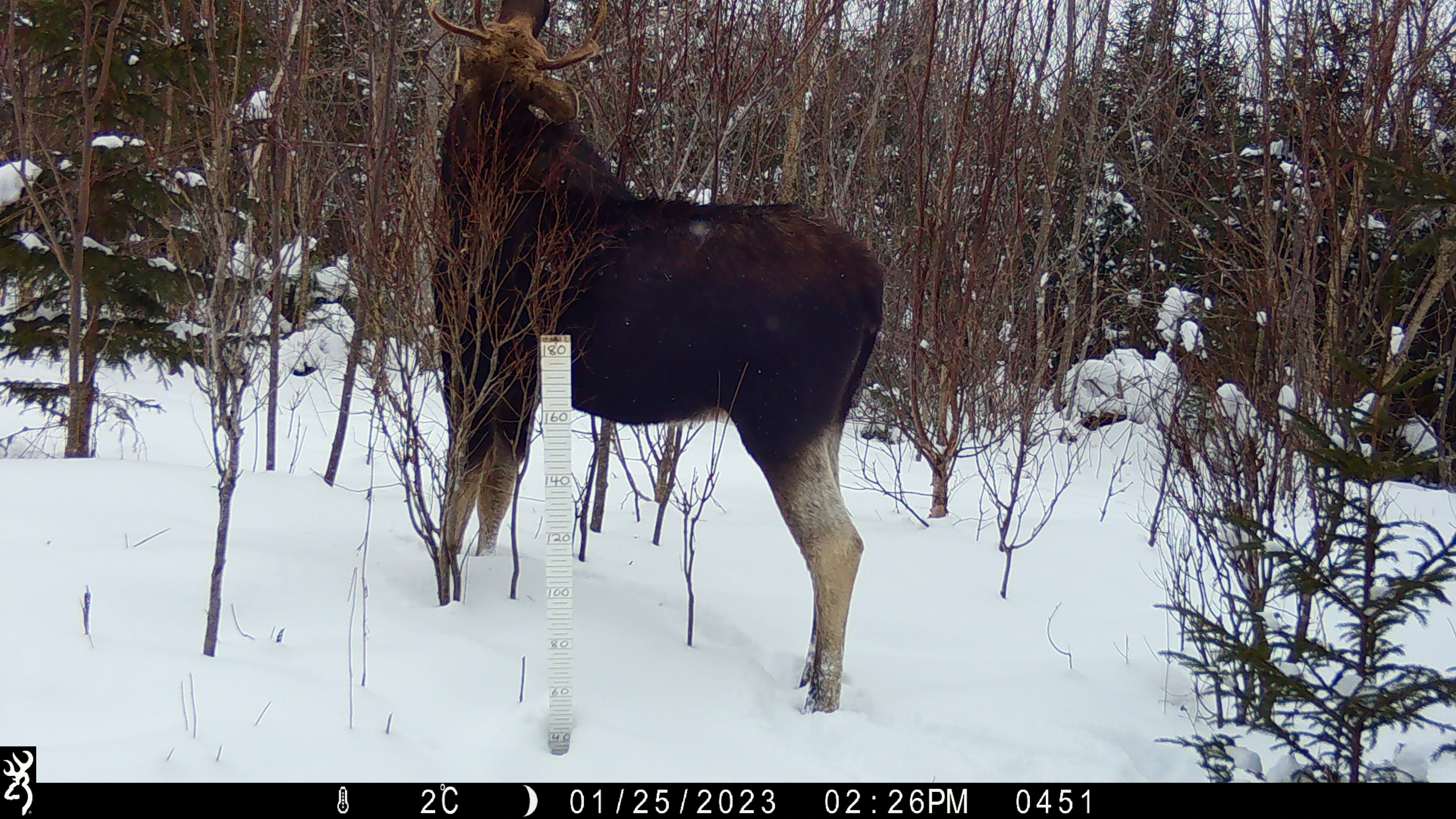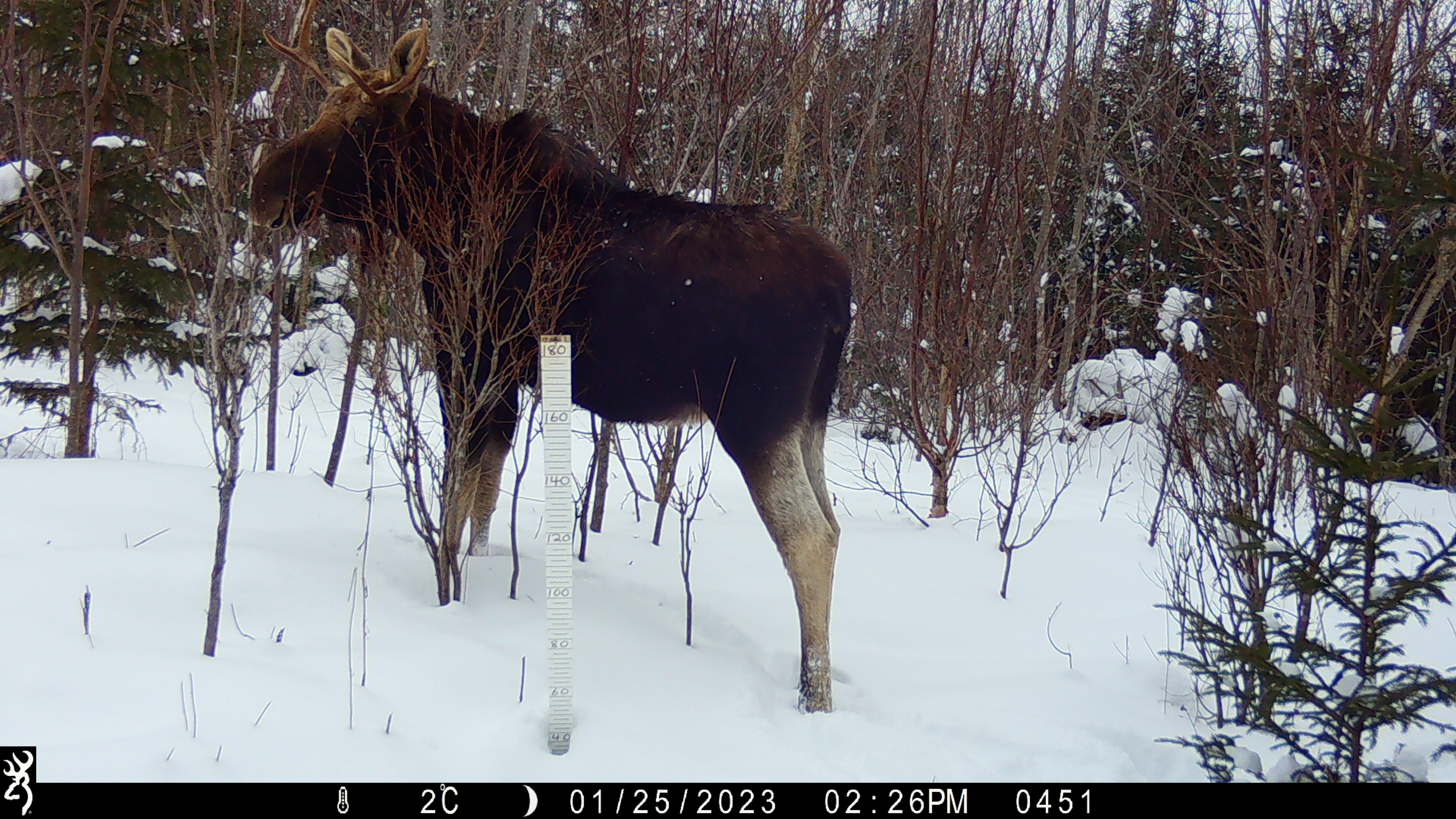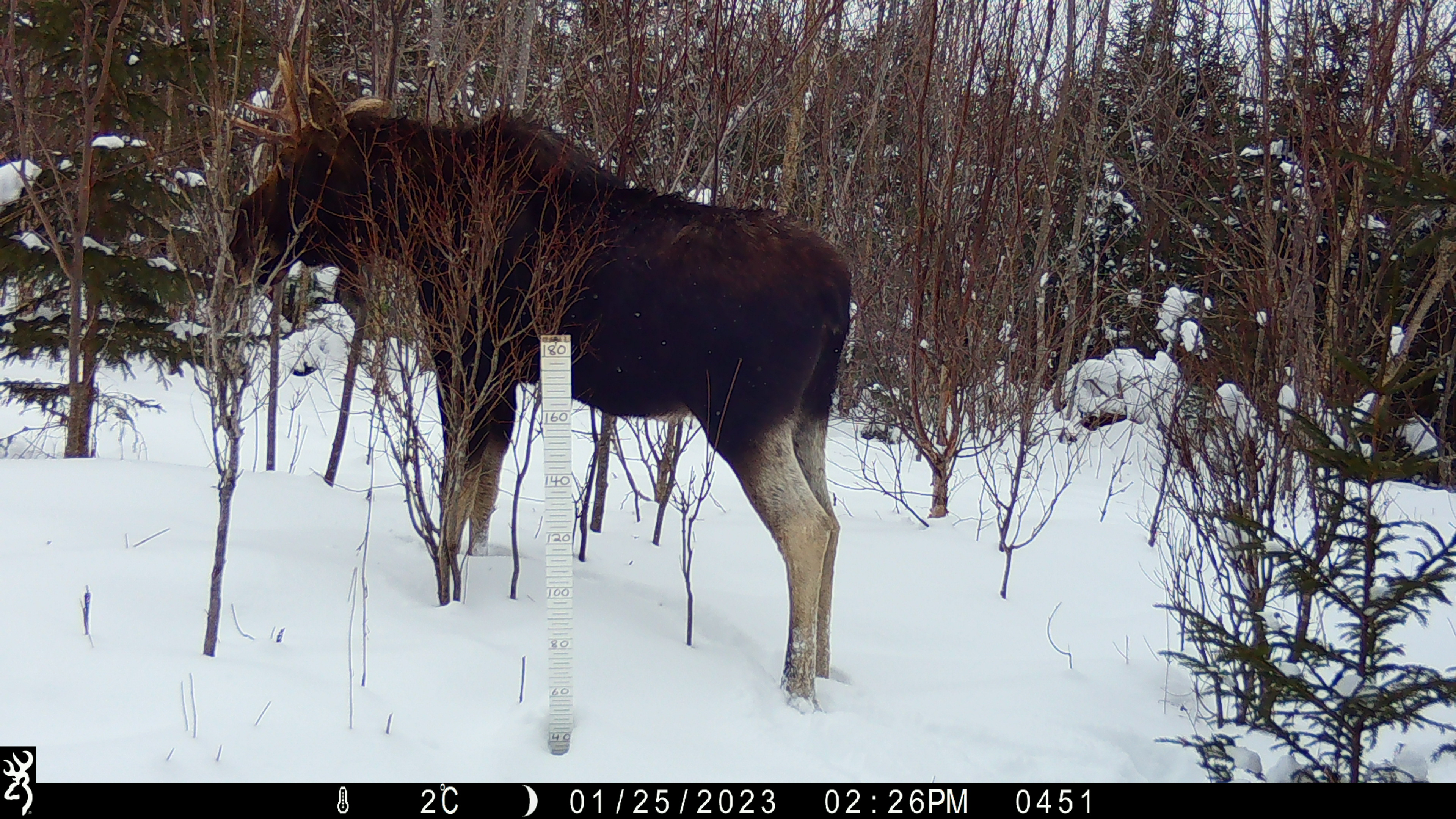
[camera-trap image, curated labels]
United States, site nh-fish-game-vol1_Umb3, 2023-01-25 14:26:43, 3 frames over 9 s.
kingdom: Animalia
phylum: Chordata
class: Mammalia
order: Artiodactyla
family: Cervidae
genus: Alces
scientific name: Alces alces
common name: moose